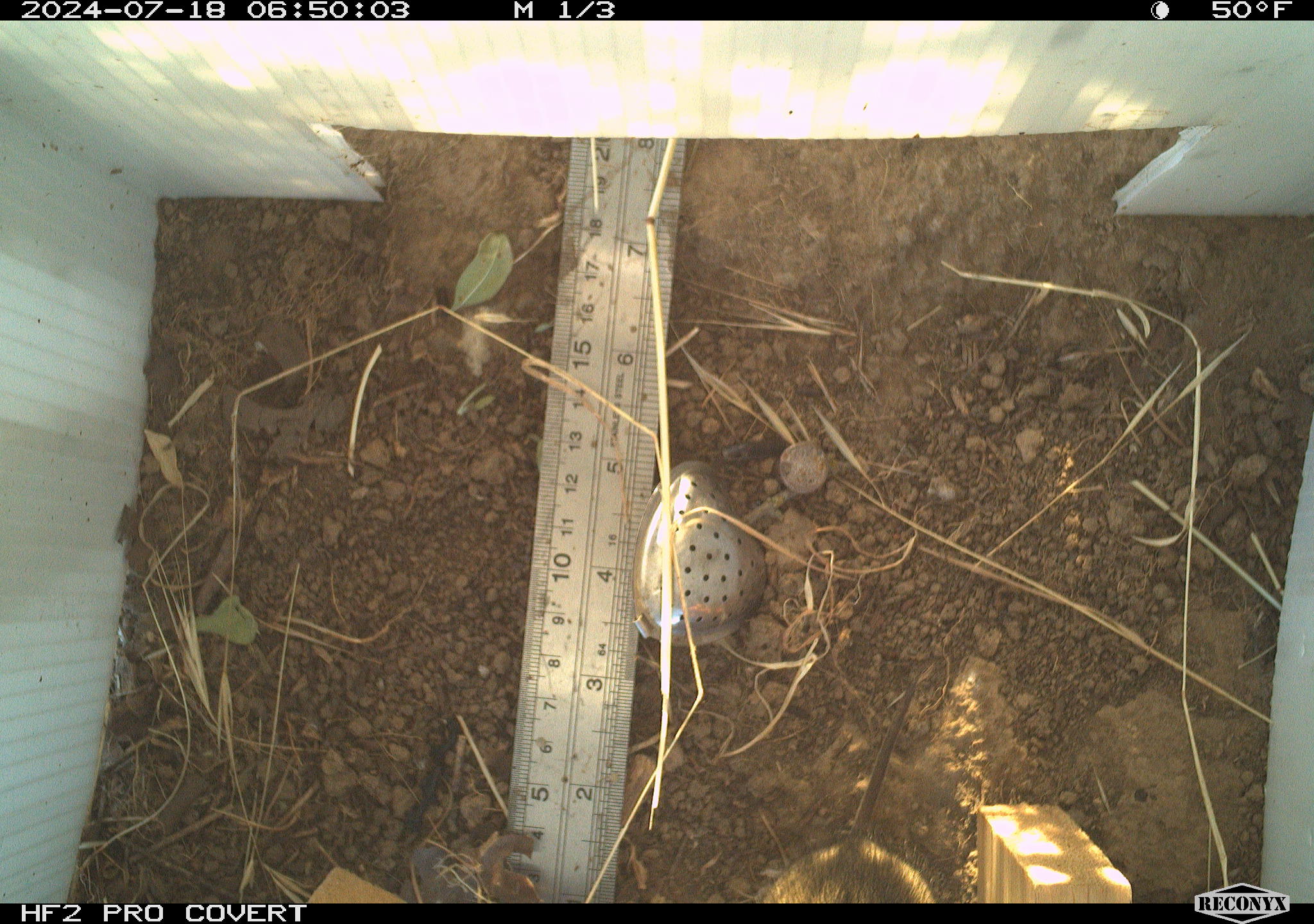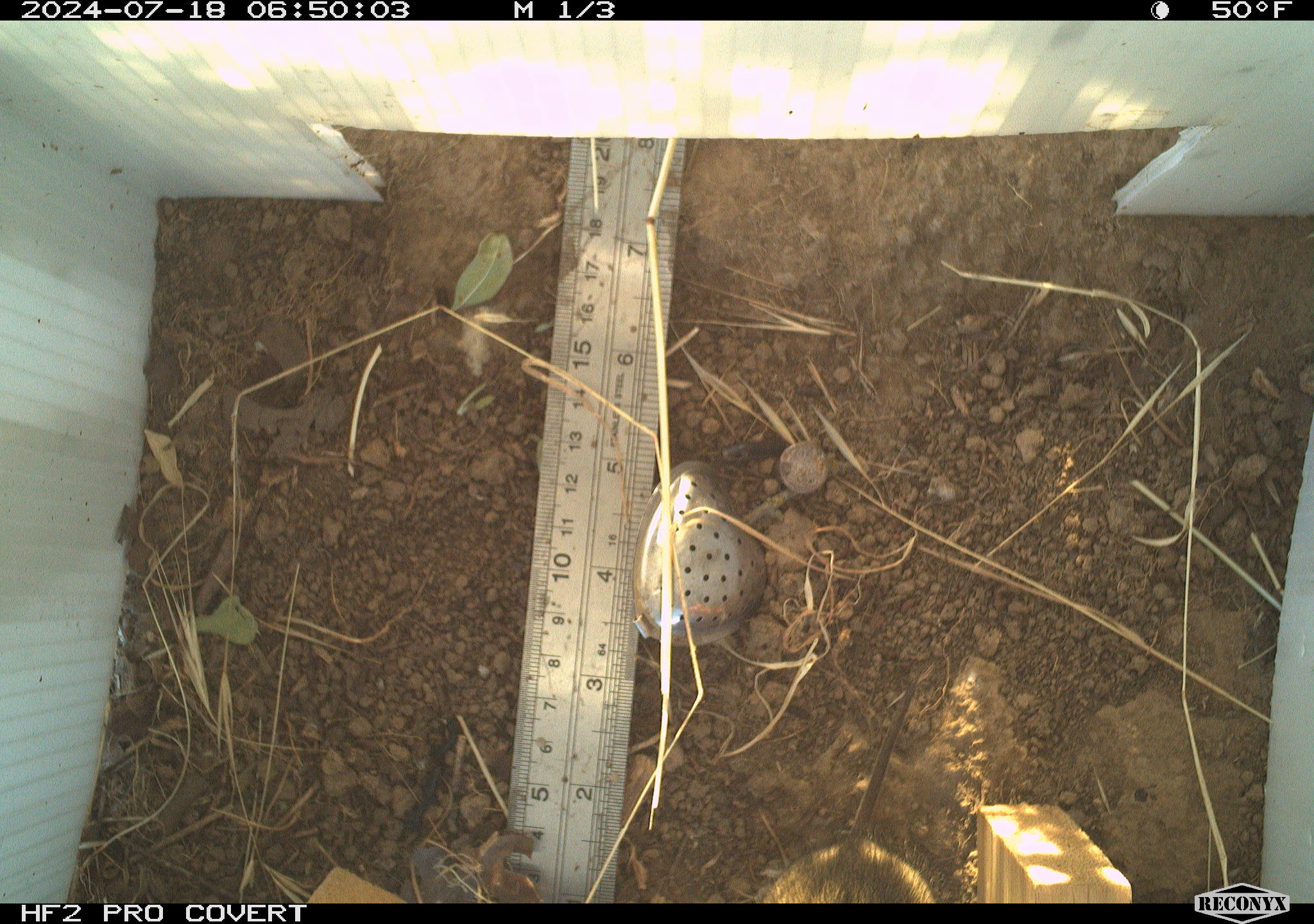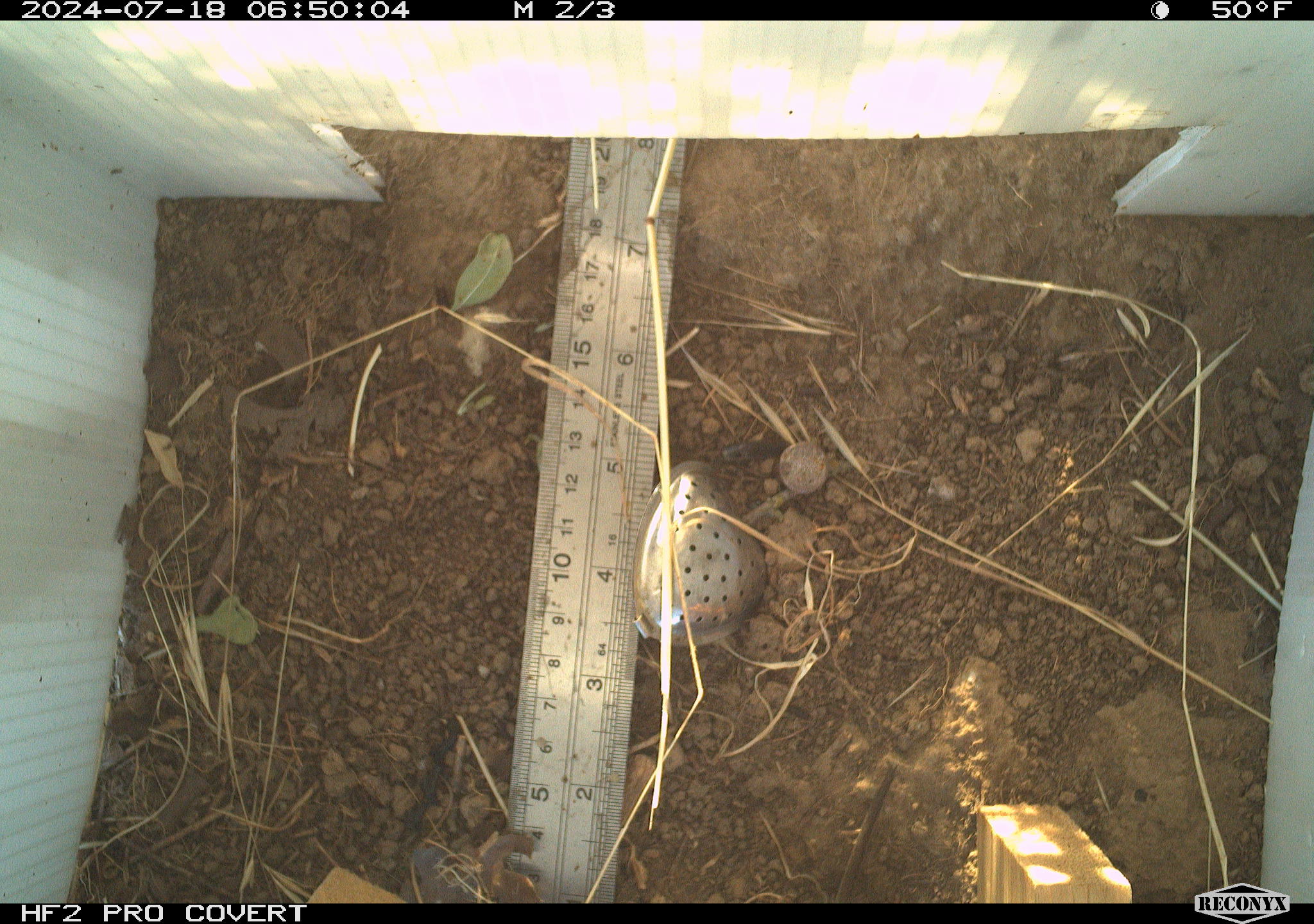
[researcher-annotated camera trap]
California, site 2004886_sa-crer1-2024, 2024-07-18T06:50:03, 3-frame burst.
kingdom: Animalia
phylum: Chordata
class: Mammalia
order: Rodentia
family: Cricetidae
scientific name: Arvicolinae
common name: voles, lemmings, and muskrats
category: arvicolinae subfamily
Arvicolinae subfamily (voles, lemmings, and muskrats) (Arvicolinae).